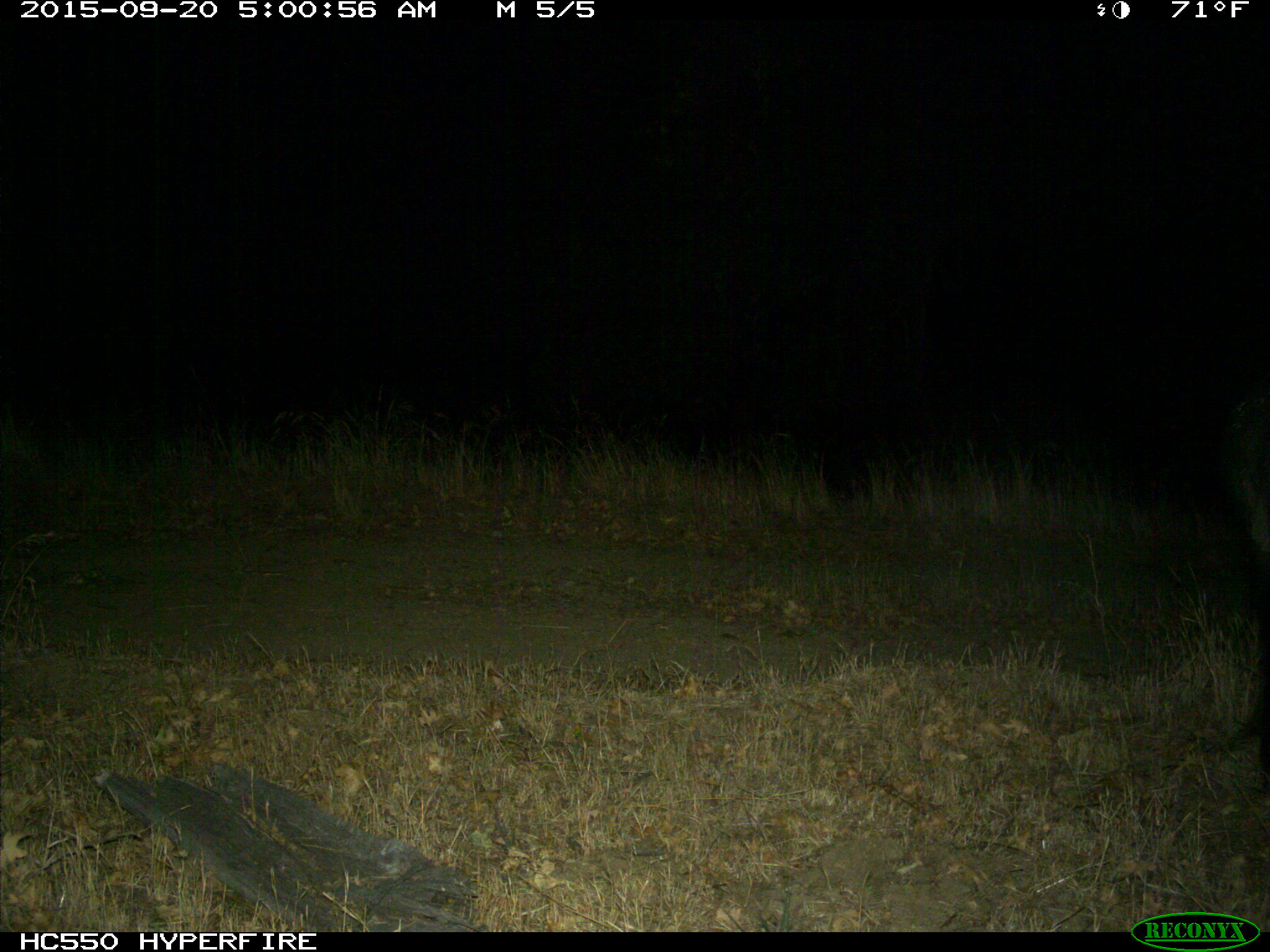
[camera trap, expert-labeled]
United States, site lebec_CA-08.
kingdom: Animalia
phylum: Chordata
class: Mammalia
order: Artiodactyla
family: Suidae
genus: Sus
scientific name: Sus scrofa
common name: wild boar